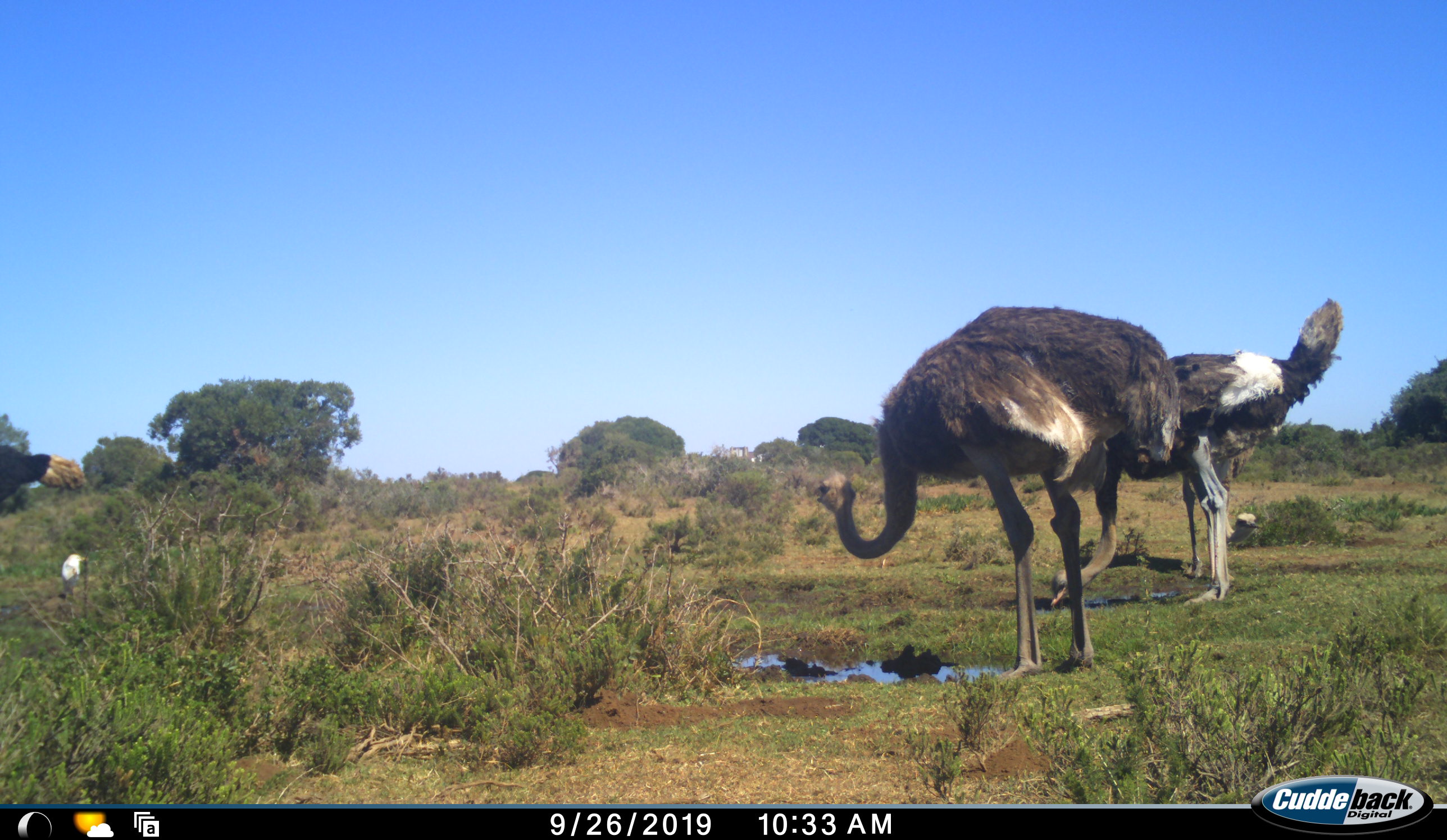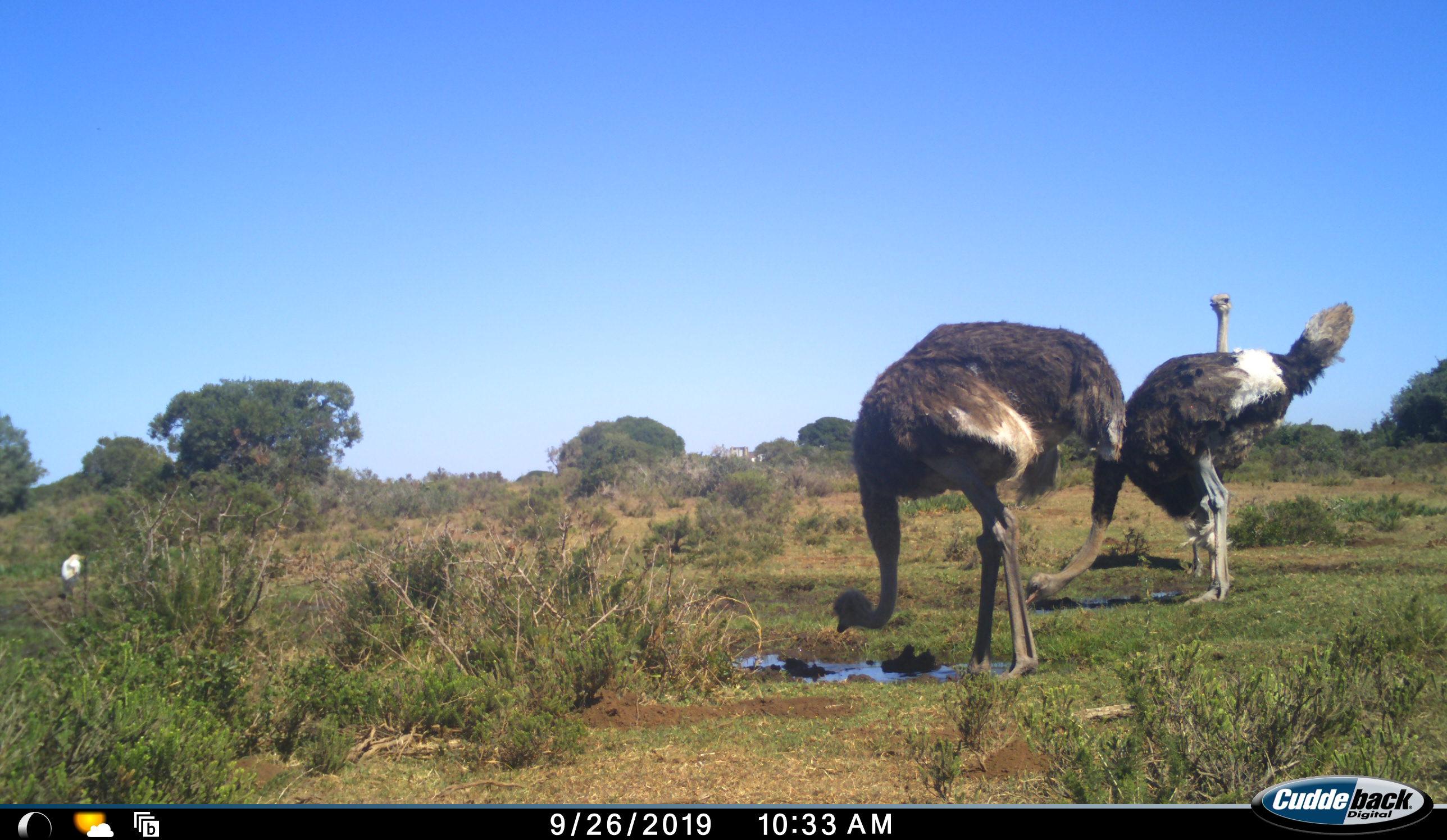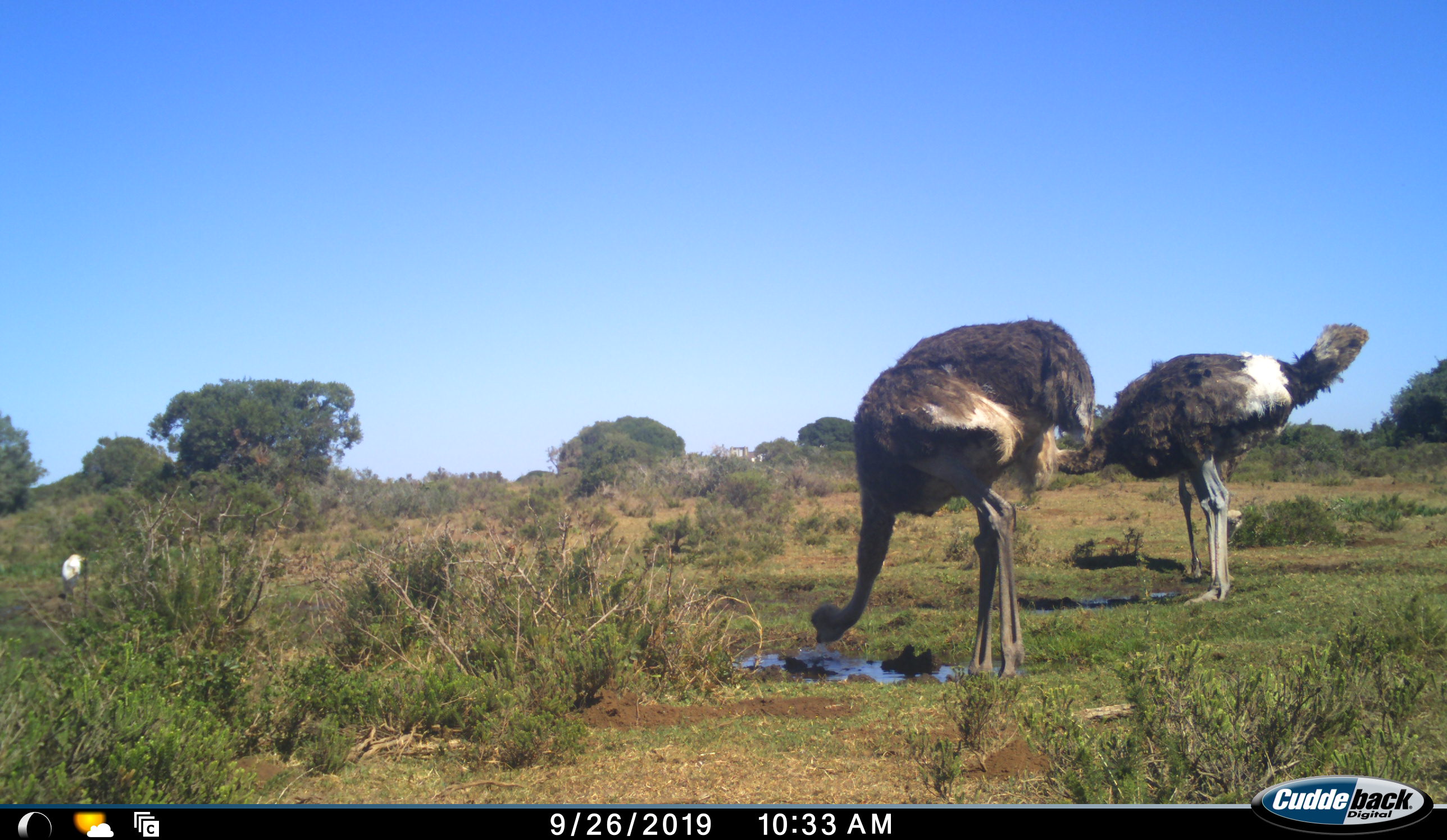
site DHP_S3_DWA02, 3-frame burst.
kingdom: Animalia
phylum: Chordata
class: Aves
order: Struthioniformes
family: Struthionidae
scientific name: Struthionidae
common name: ostrich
Ostrich (Struthionidae), count 4. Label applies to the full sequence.